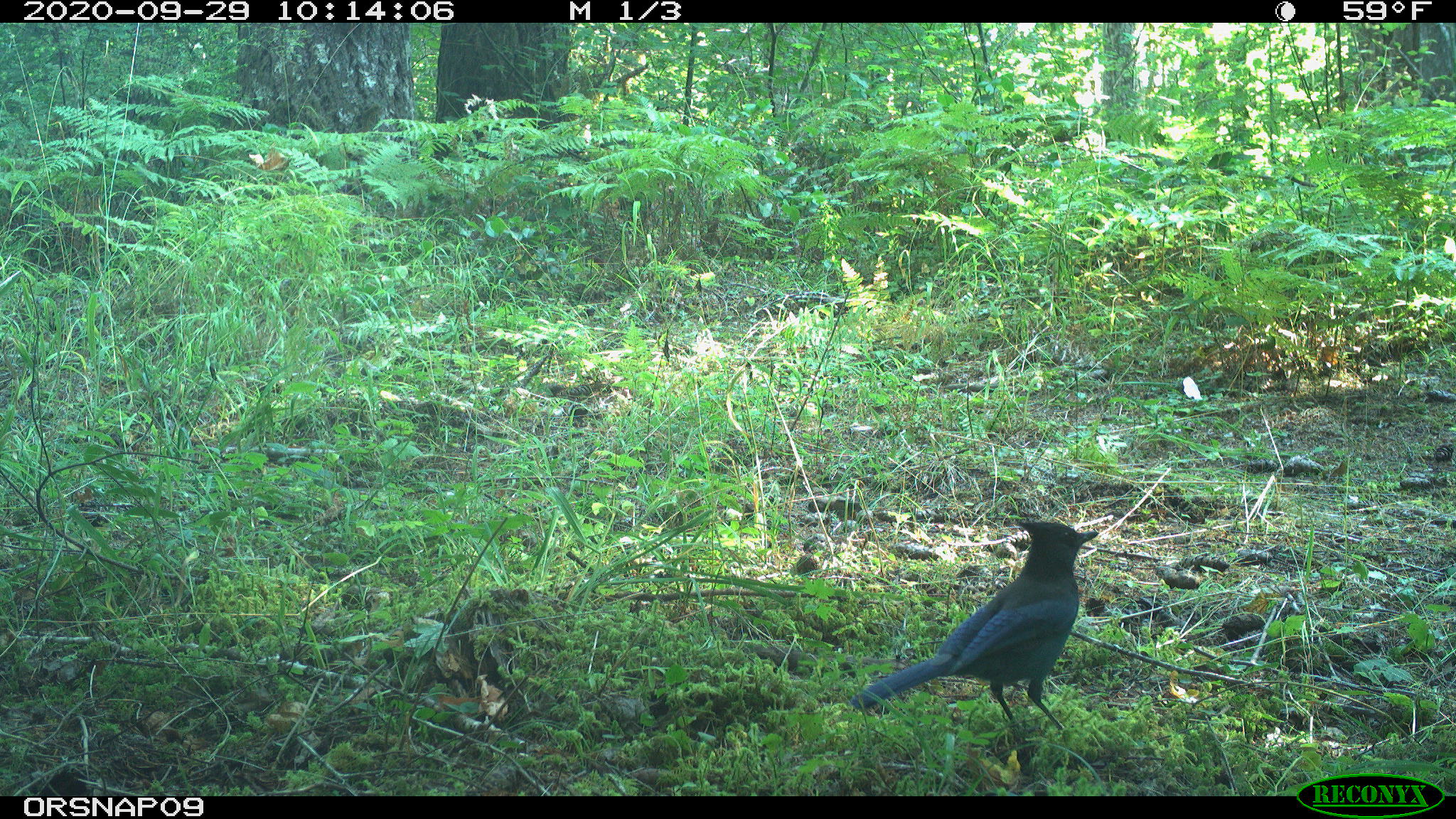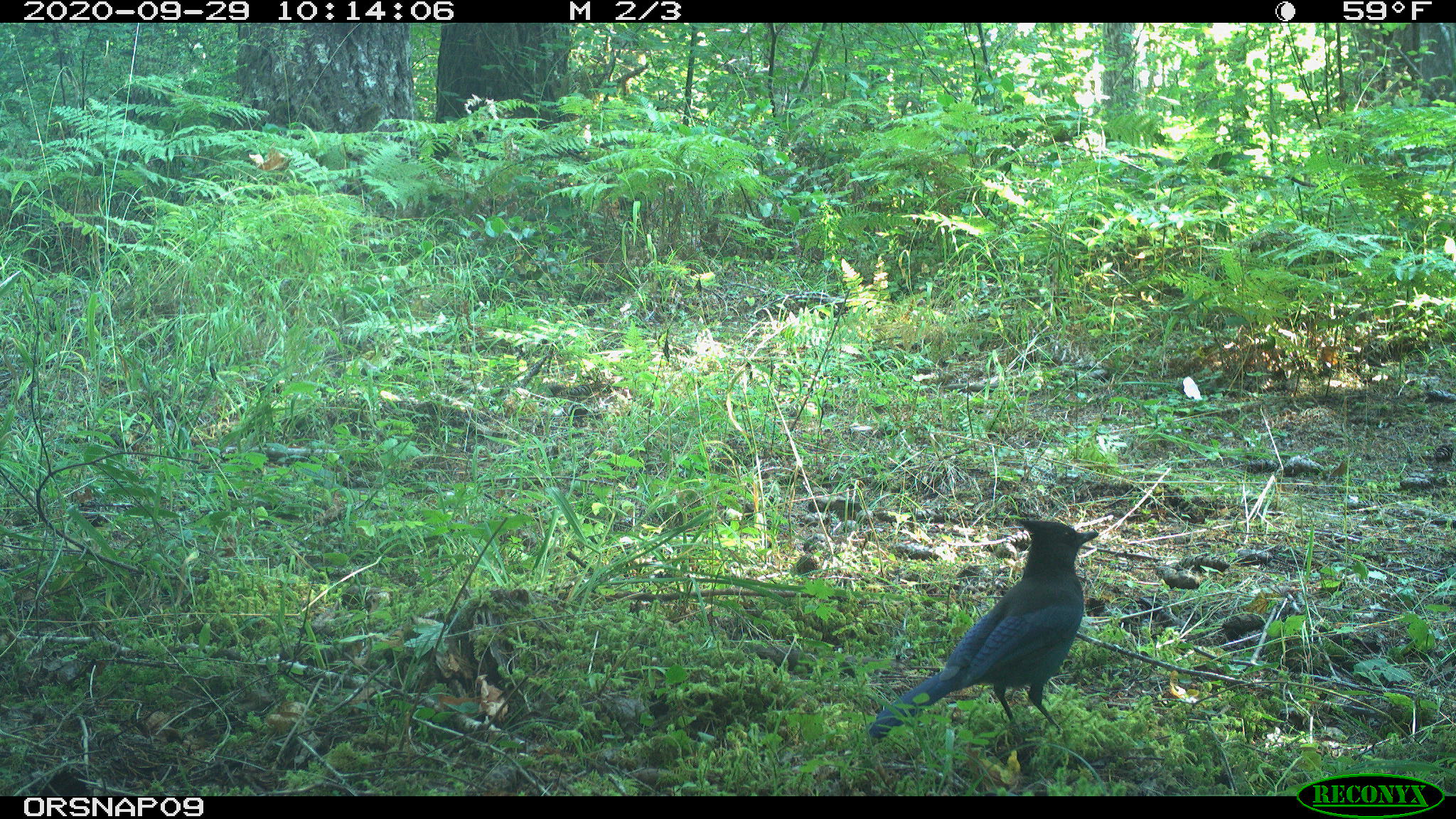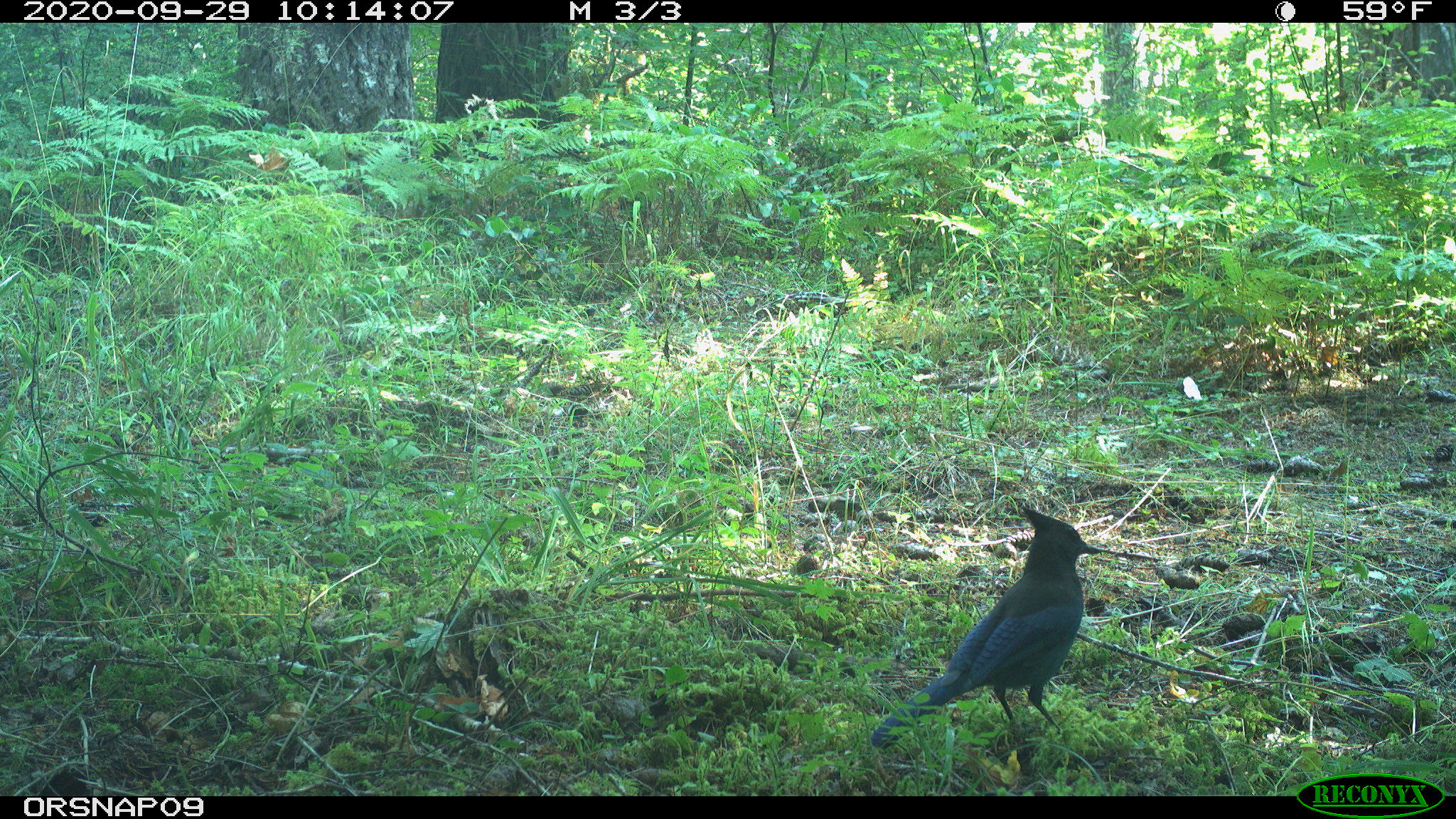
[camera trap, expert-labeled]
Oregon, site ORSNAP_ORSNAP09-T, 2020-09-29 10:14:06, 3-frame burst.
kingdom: Animalia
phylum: Chordata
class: Aves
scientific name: Aves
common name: bird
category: other bird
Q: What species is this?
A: Other bird (bird) (Aves).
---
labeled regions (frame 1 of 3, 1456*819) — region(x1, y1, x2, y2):
other bird: region(816, 482, 1108, 746)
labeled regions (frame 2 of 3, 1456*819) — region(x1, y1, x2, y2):
other bird: region(833, 509, 1106, 747)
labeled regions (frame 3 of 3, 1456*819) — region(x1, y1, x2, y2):
other bird: region(844, 497, 1116, 760)